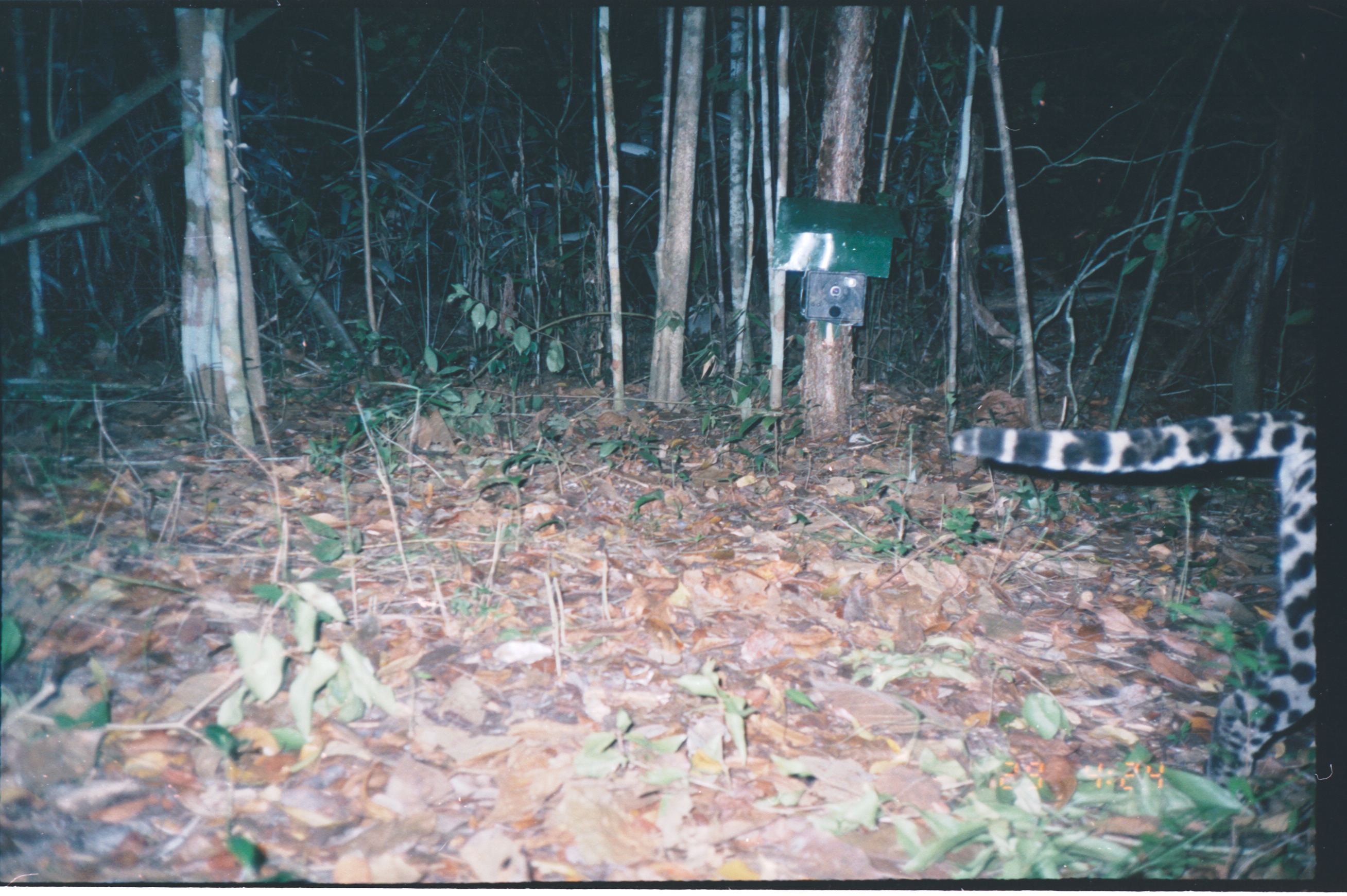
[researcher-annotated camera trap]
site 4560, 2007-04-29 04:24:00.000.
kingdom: Animalia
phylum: Chordata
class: Mammalia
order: Carnivora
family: Felidae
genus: Leopardus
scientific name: Leopardus pardalis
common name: ocelot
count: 1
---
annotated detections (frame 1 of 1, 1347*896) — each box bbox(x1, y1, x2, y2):
leopardus pardalis: bbox(949, 407, 1318, 815)